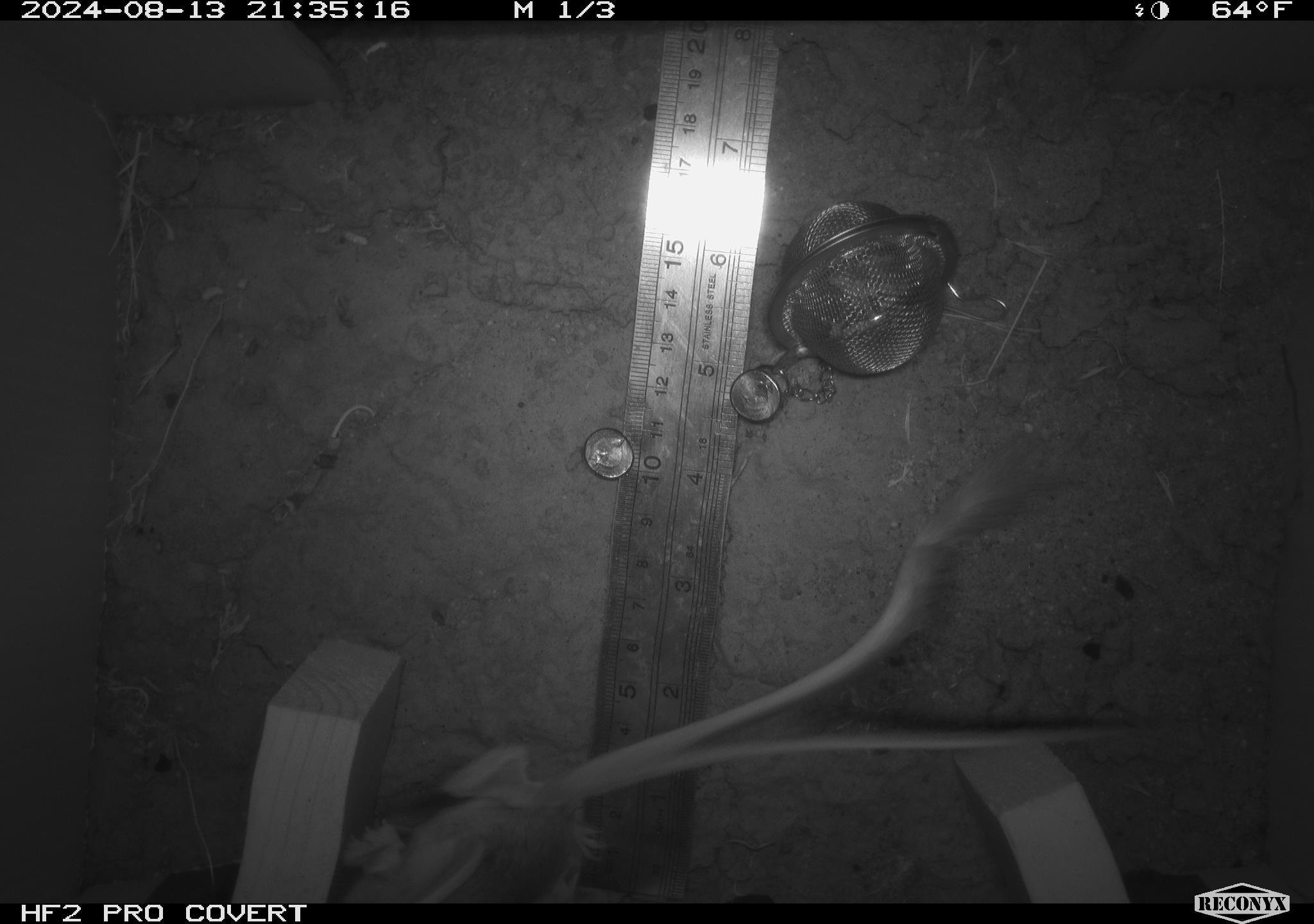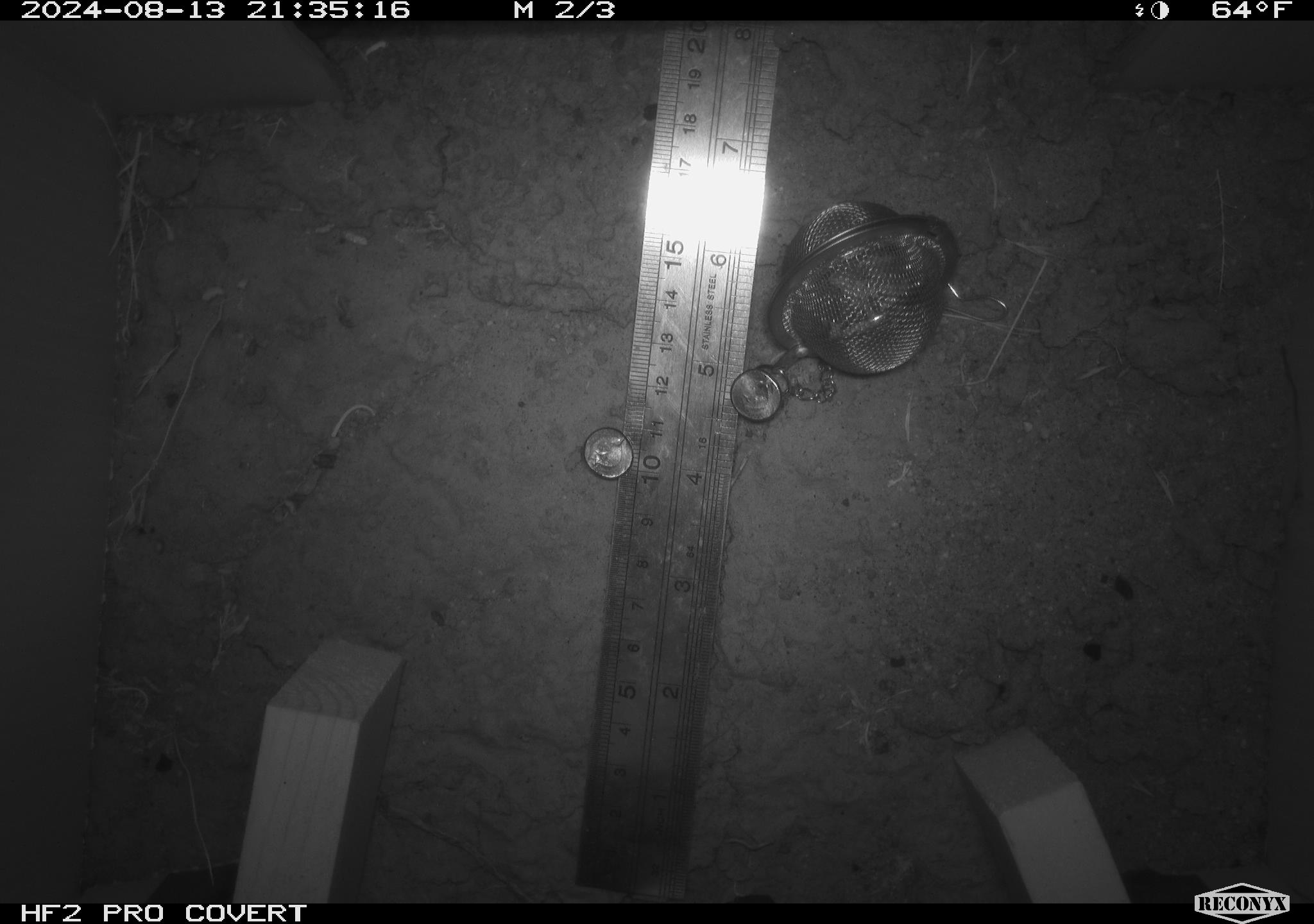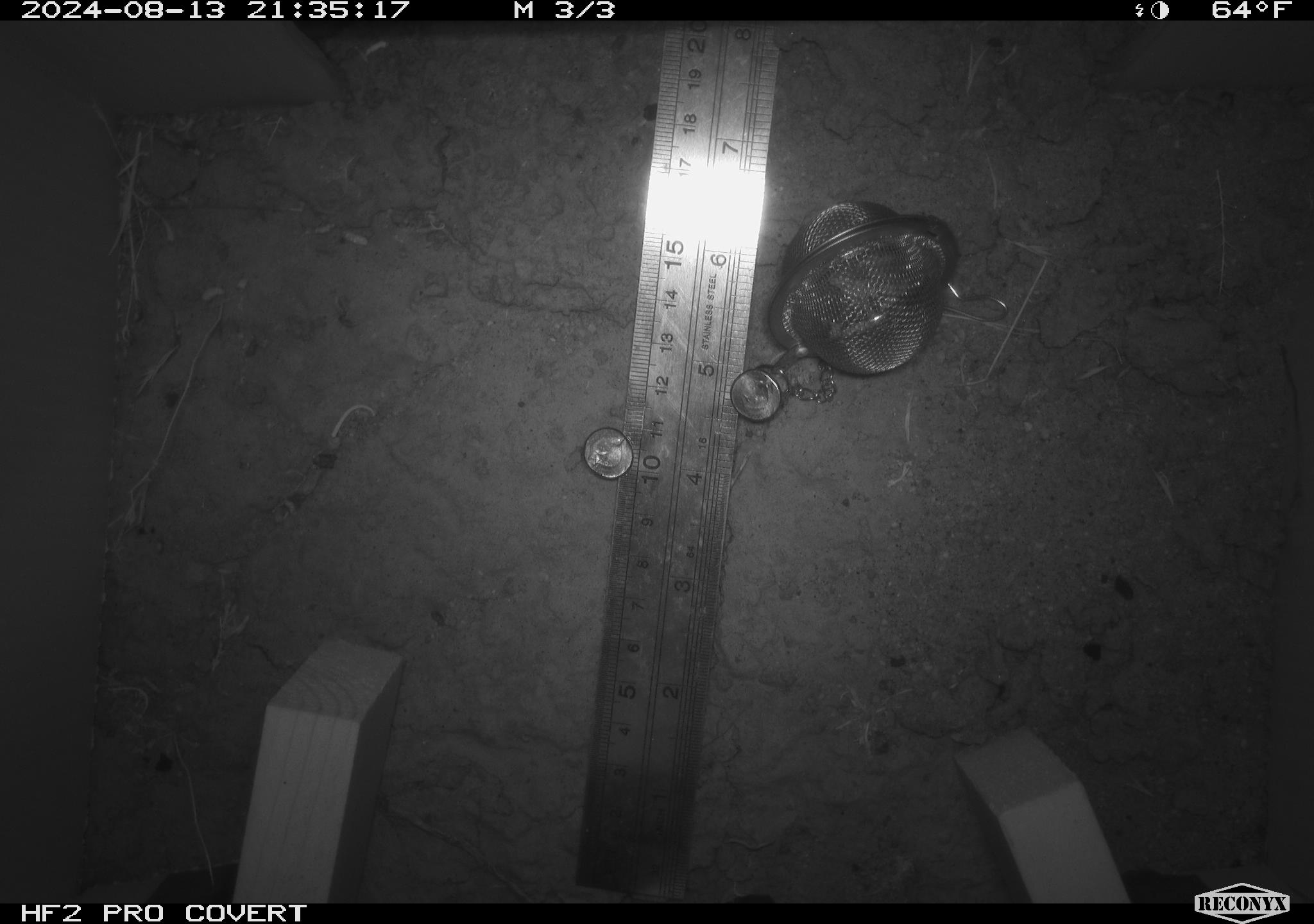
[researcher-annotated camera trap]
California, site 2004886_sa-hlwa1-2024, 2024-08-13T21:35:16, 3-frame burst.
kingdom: Animalia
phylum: Chordata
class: Mammalia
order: Rodentia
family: Heteromyidae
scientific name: Heteromyidae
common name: kangaroo rats and pocket mice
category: heteromyidae family